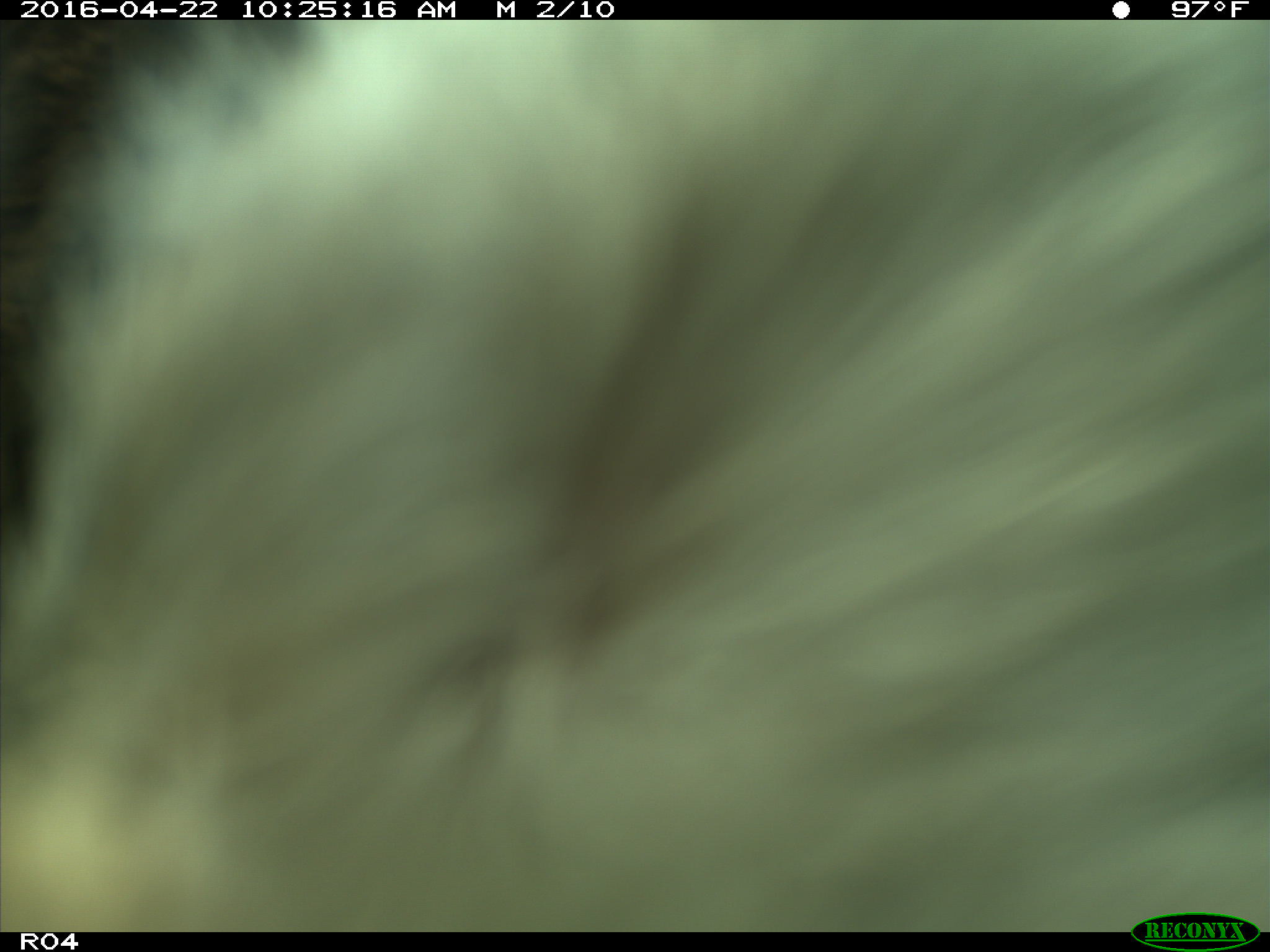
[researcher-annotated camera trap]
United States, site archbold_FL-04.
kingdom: Animalia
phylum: Chordata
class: Mammalia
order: Artiodactyla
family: Bovidae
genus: Bos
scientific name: Bos taurus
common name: domestic cow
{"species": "Bos taurus (domestic cow)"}